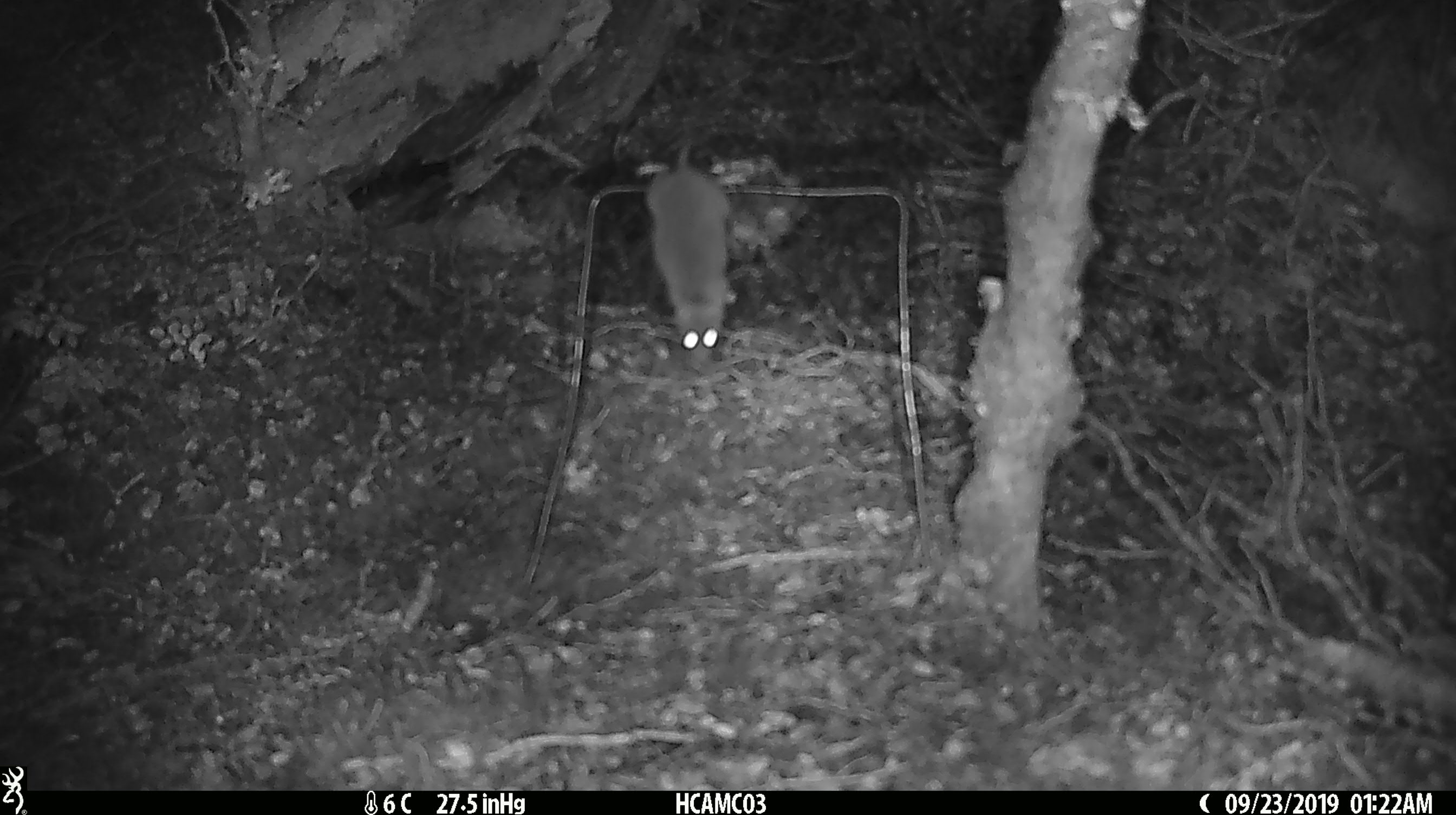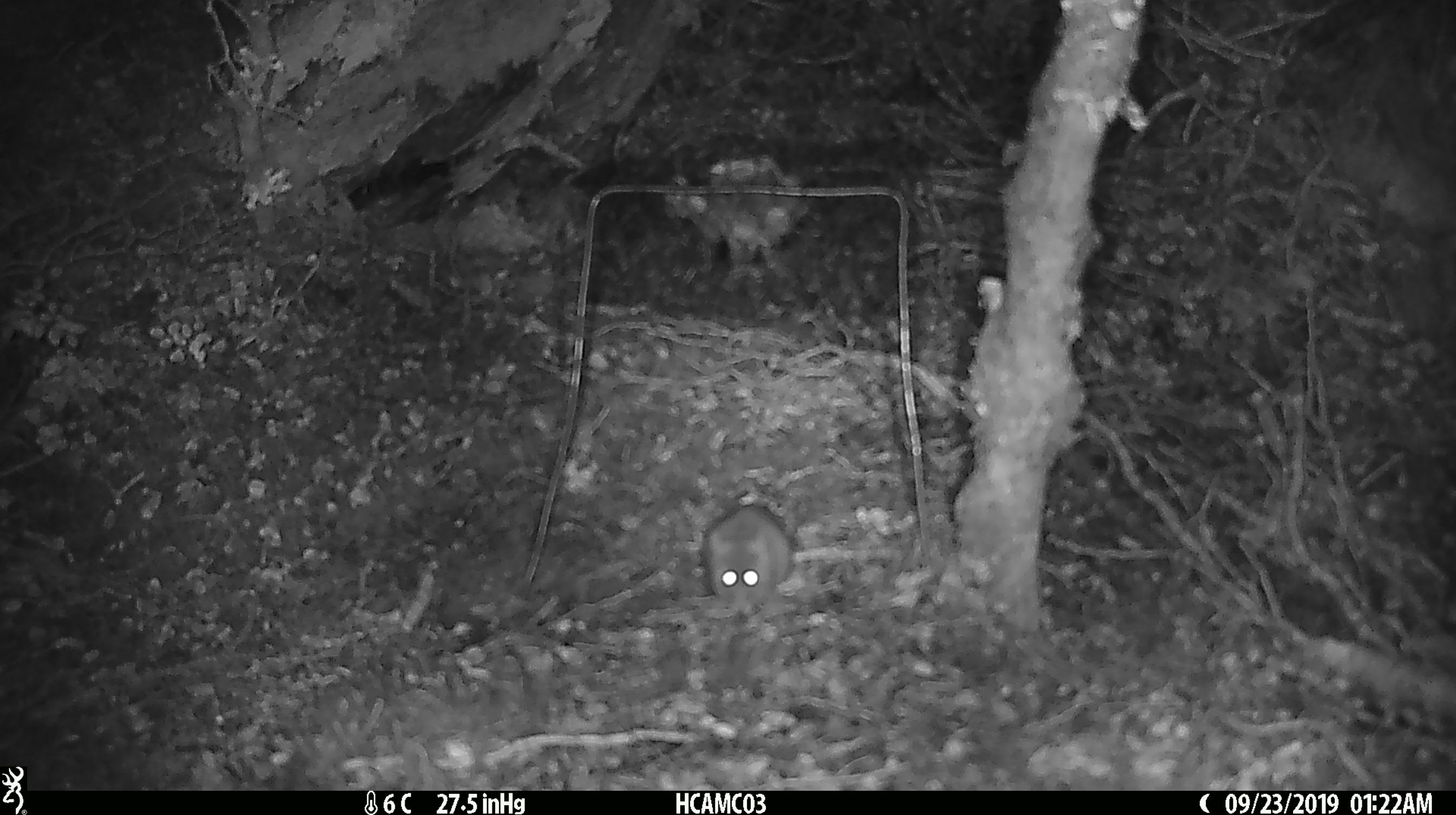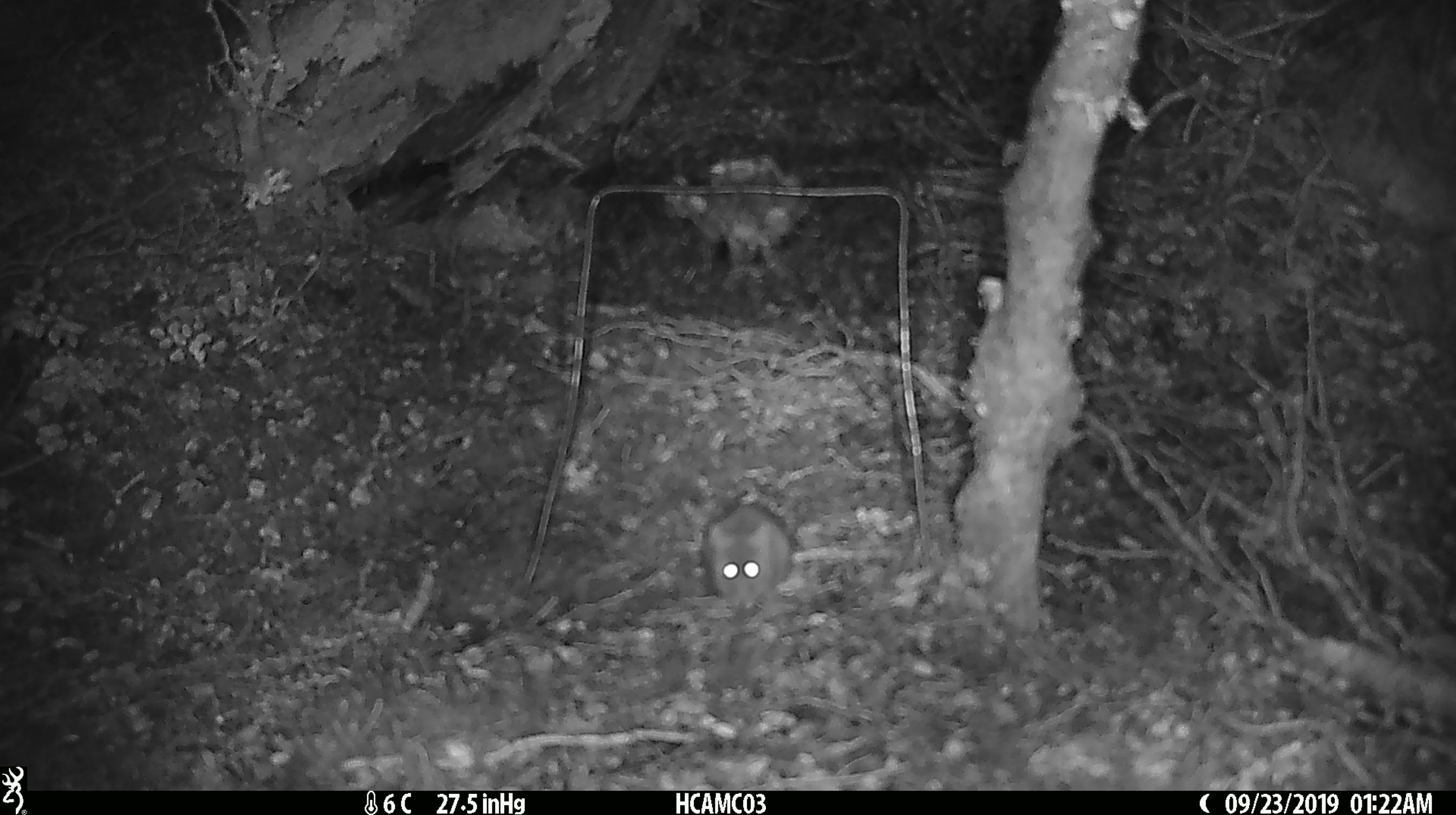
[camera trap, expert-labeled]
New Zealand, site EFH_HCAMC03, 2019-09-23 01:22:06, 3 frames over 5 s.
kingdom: Animalia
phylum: Chordata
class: Mammalia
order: Rodentia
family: Muridae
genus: Mus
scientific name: Mus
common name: mouse